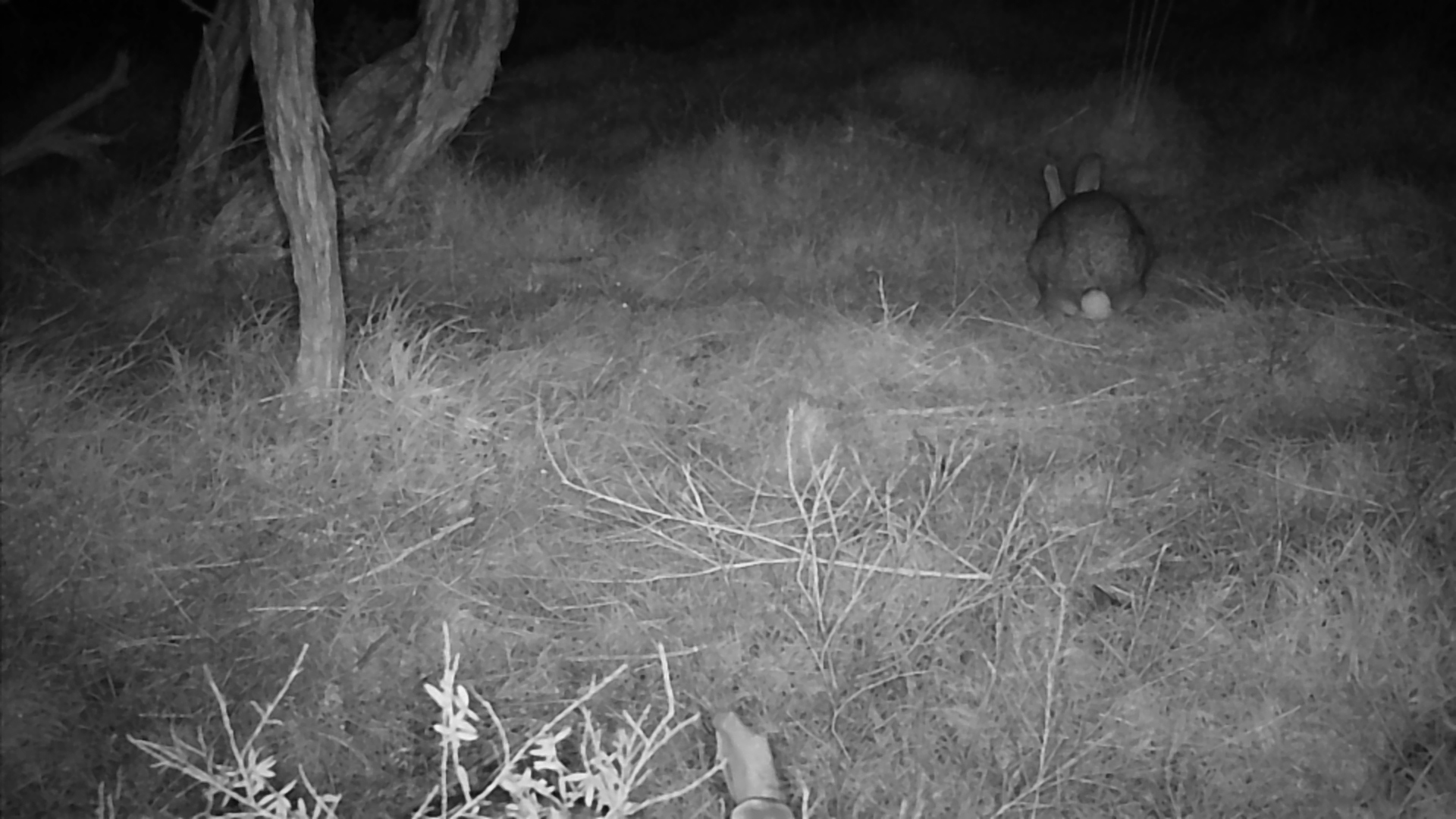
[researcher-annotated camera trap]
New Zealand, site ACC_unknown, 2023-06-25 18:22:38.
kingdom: Animalia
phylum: Chordata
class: Mammalia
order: Lagomorpha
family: Leporidae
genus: Oryctolagus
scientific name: Oryctolagus cuniculus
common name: european rabbit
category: rabbit